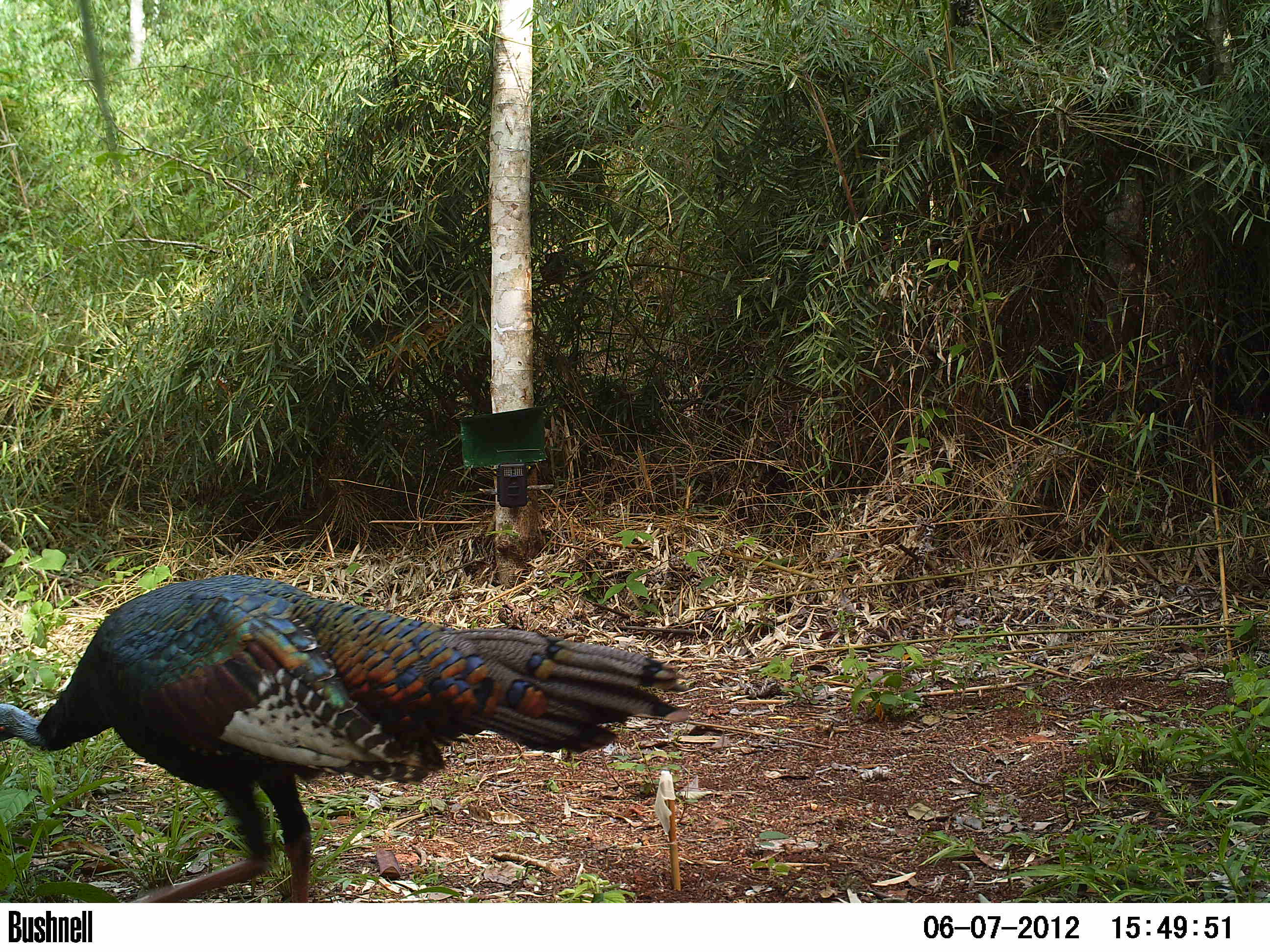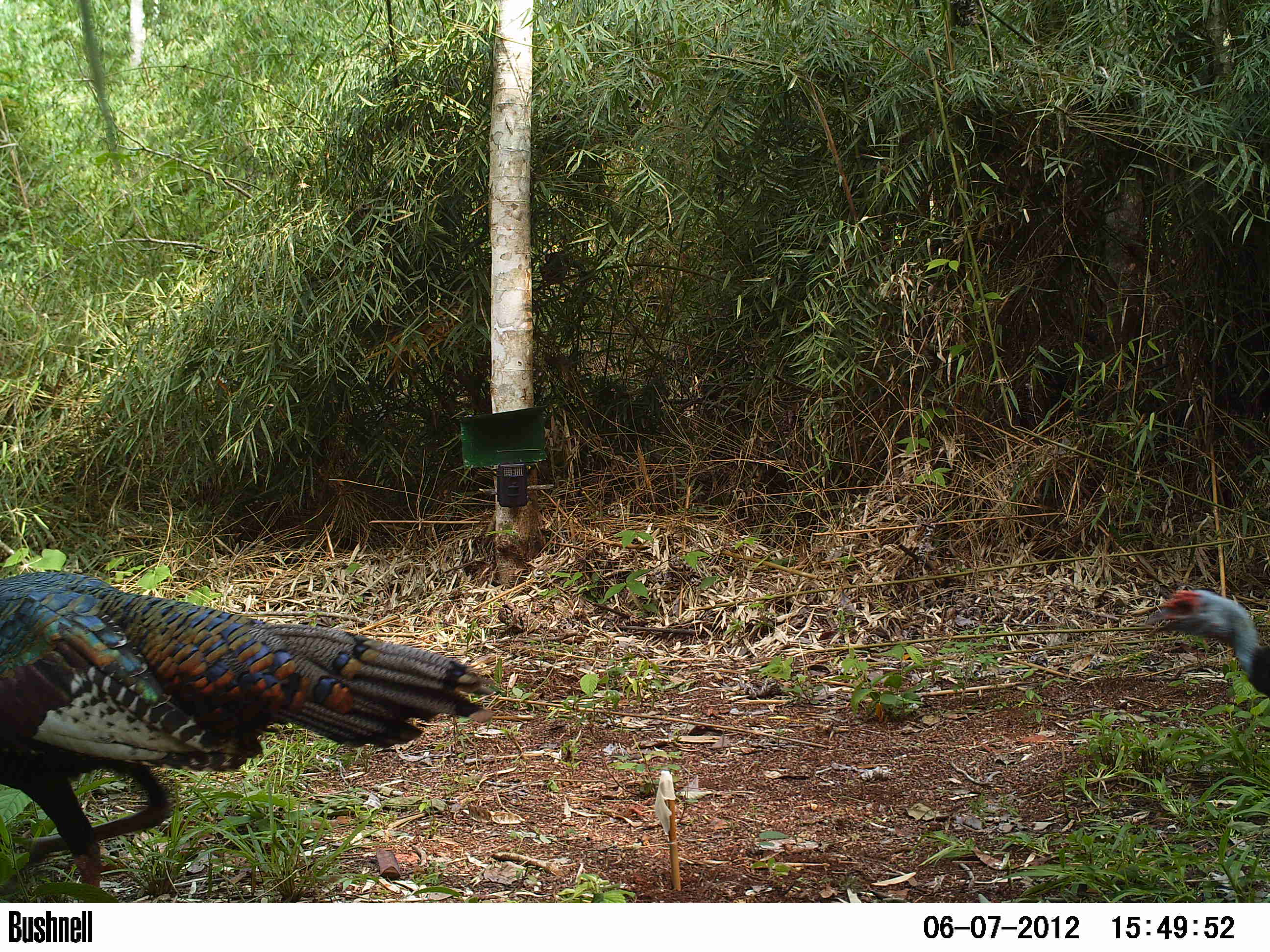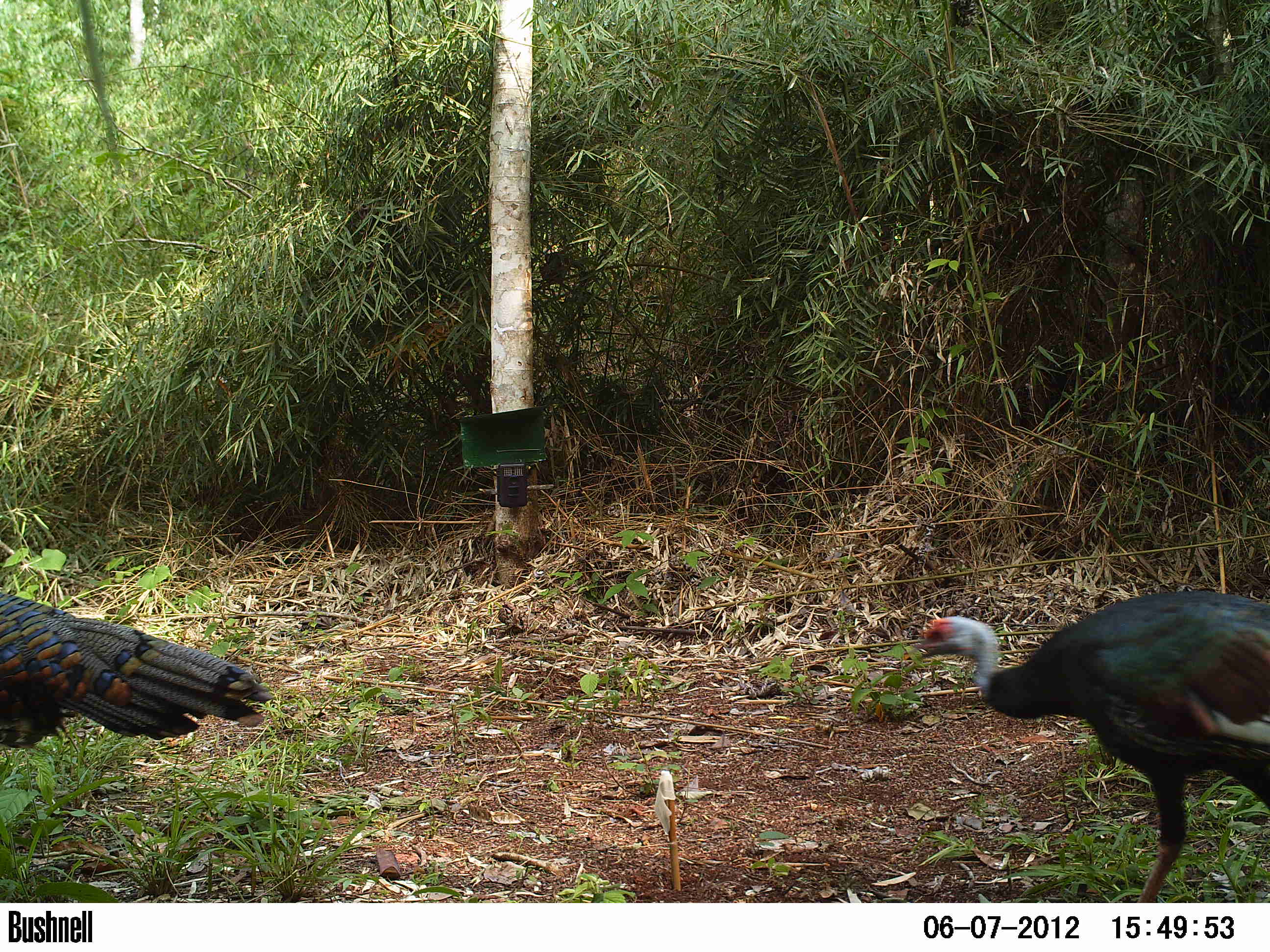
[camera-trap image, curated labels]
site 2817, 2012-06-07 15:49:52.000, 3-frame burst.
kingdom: Animalia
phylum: Chordata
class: Aves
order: Galliformes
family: Phasianidae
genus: Meleagris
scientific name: Meleagris ocellata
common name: ocellated turkey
Meleagris ocellata (ocellated turkey), count 2, age adult.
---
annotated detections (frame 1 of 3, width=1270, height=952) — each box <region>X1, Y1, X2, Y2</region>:
meleagris ocellata: <region>0, 573, 689, 902</region>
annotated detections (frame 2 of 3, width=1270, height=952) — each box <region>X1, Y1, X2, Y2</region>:
meleagris ocellata: <region>0, 570, 494, 902</region>; <region>1143, 588, 1270, 698</region>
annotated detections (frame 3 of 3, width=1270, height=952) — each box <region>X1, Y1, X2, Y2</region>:
meleagris ocellata: <region>912, 589, 1270, 901</region>; <region>0, 593, 271, 749</region>